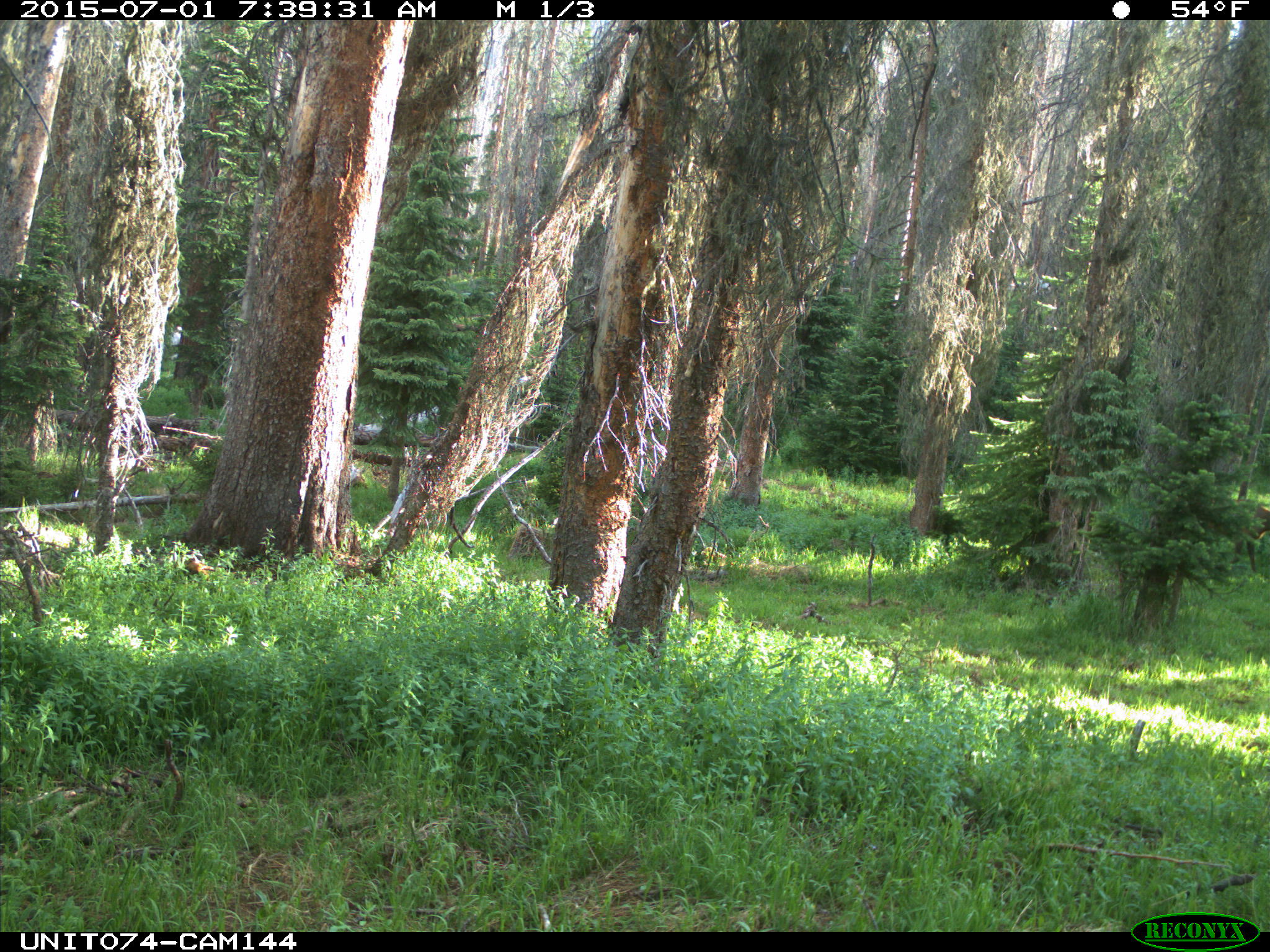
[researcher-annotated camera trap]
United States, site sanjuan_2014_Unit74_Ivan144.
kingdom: Animalia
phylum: Chordata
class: Mammalia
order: Artiodactyla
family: Cervidae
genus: Cervus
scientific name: Cervus elaphus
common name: red deer